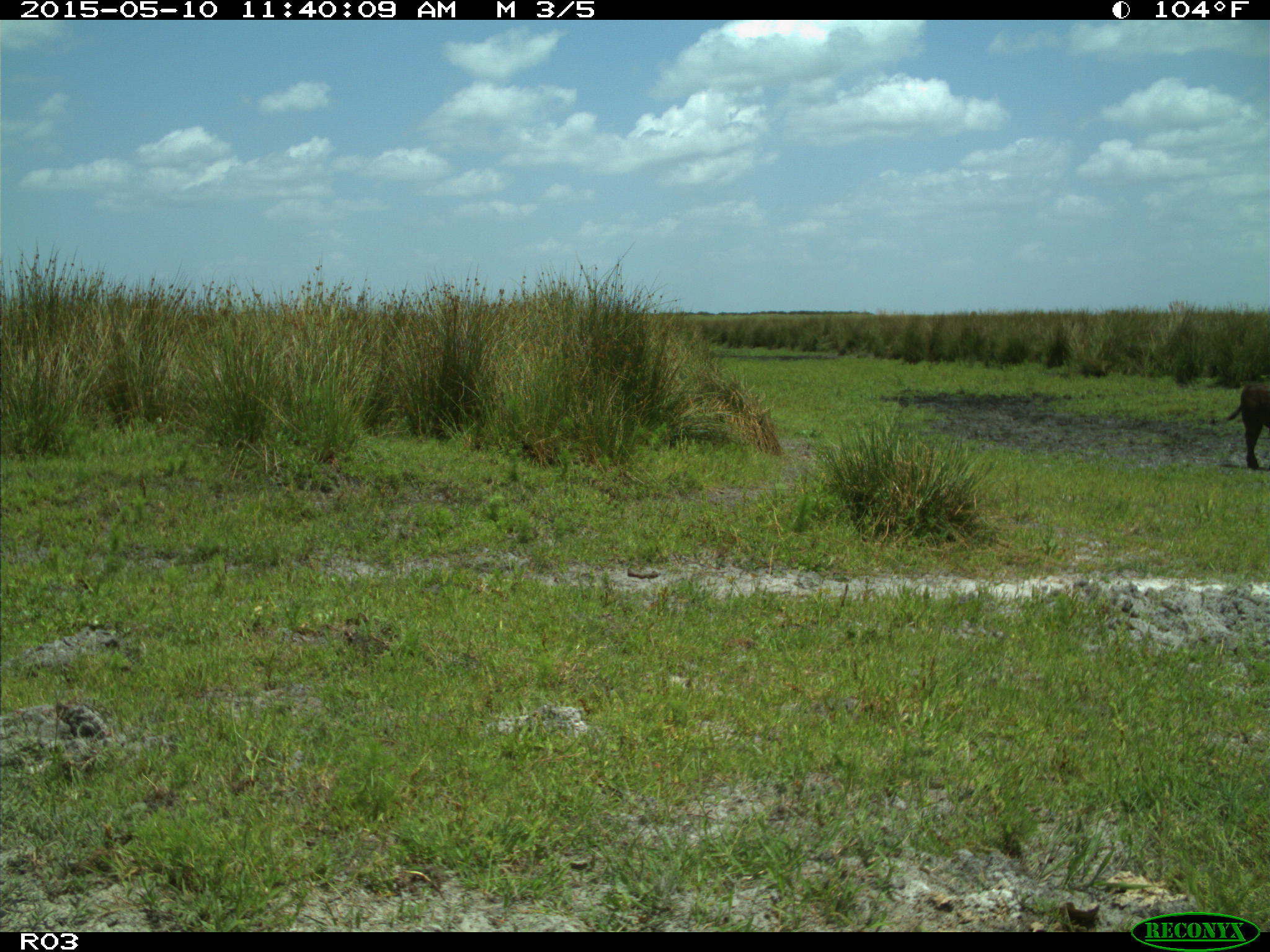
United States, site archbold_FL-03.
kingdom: Animalia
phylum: Chordata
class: Mammalia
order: Artiodactyla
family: Bovidae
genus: Bos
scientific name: Bos taurus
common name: domestic cow